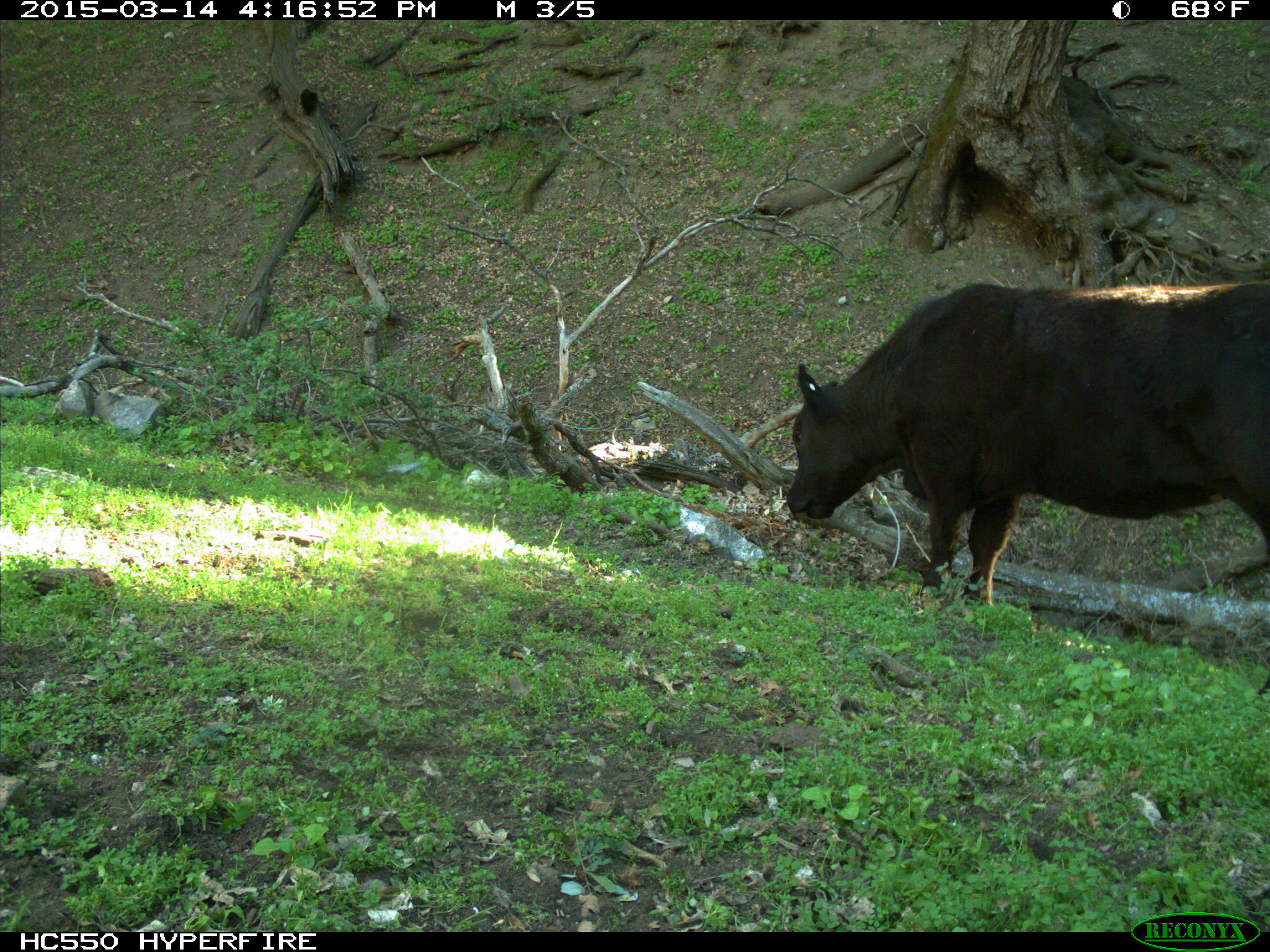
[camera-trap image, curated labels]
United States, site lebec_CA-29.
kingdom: Animalia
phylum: Chordata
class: Mammalia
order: Artiodactyla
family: Bovidae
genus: Bos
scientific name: Bos taurus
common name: domestic cow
Bos taurus (domestic cow).